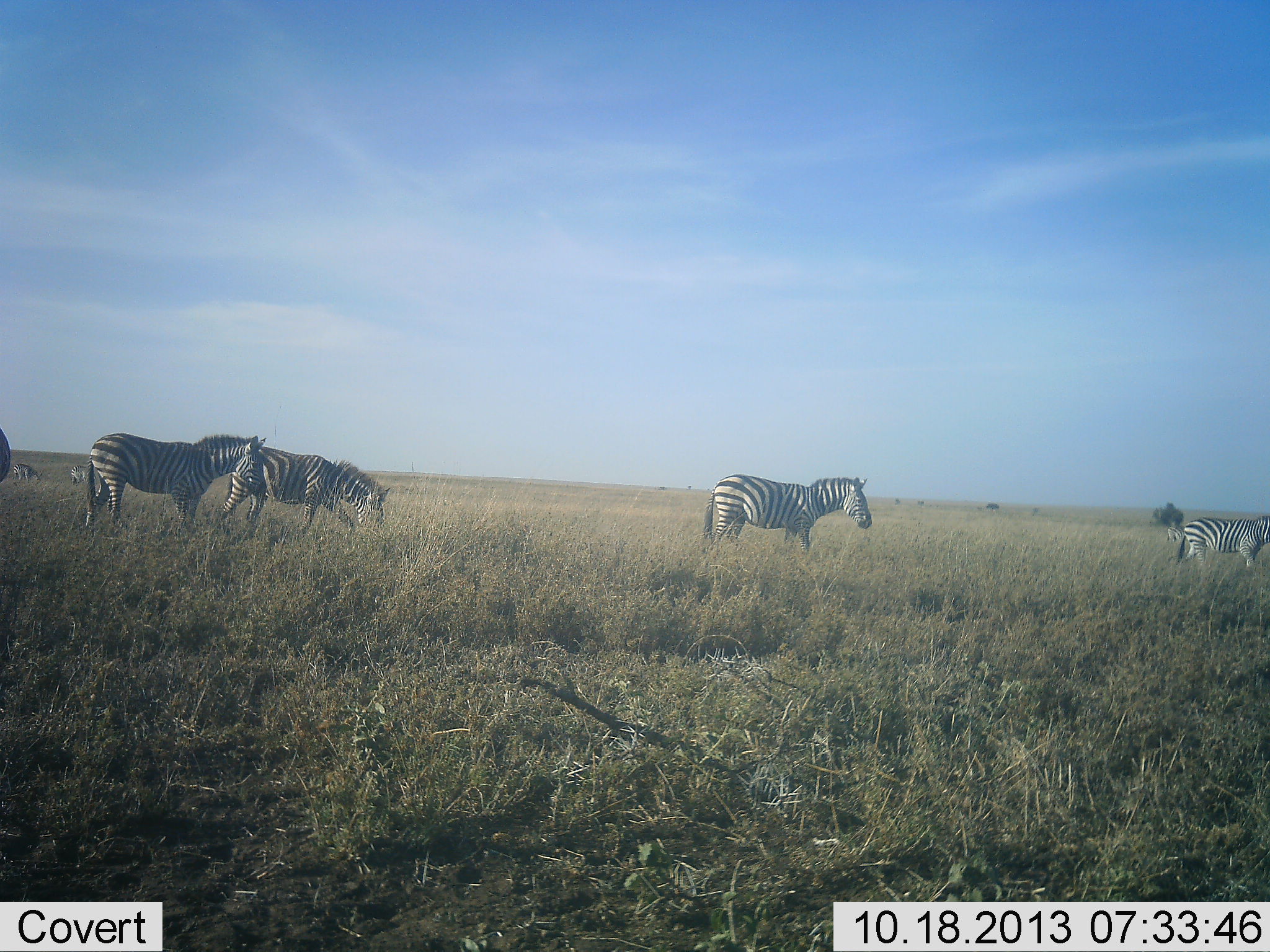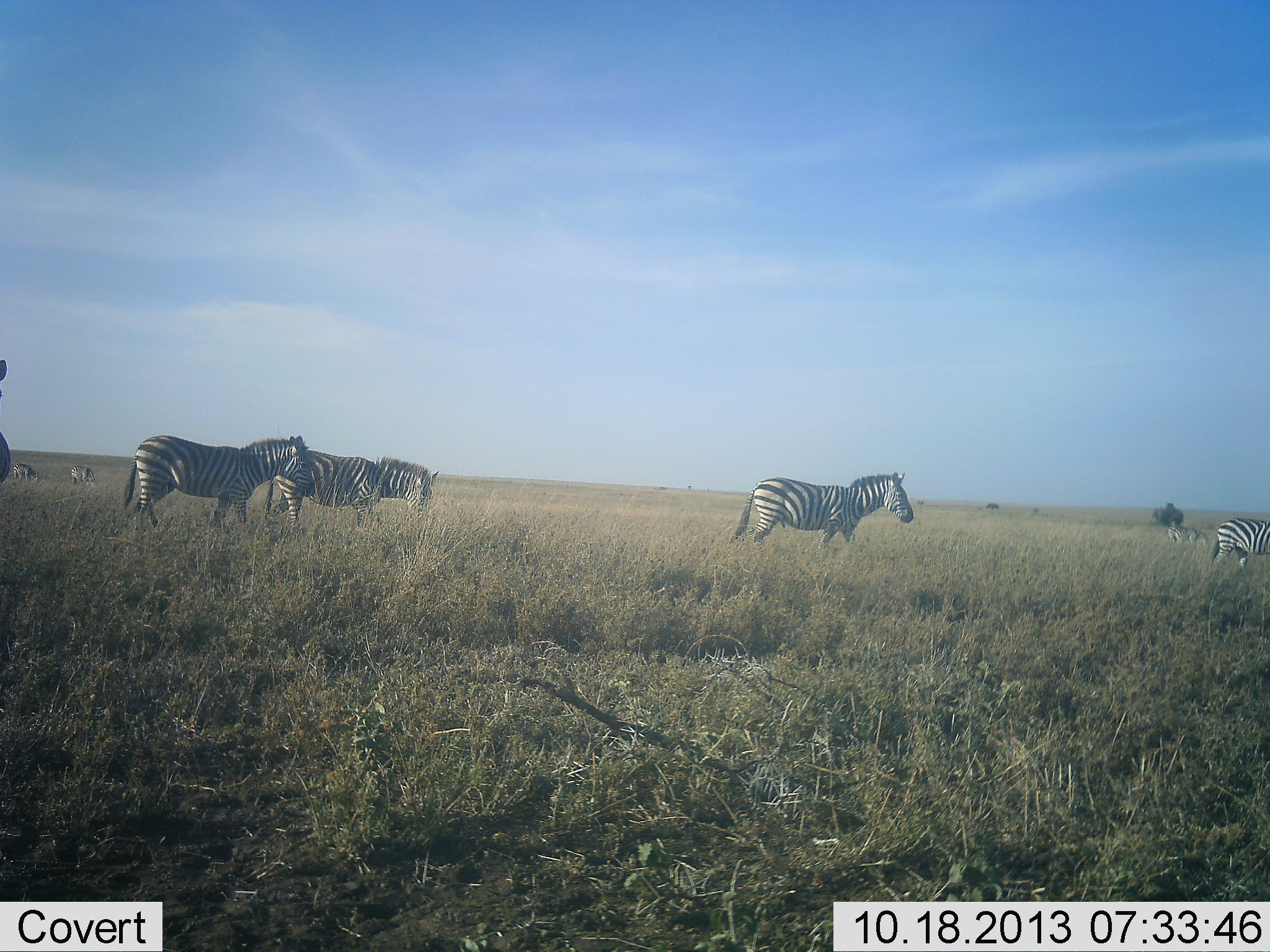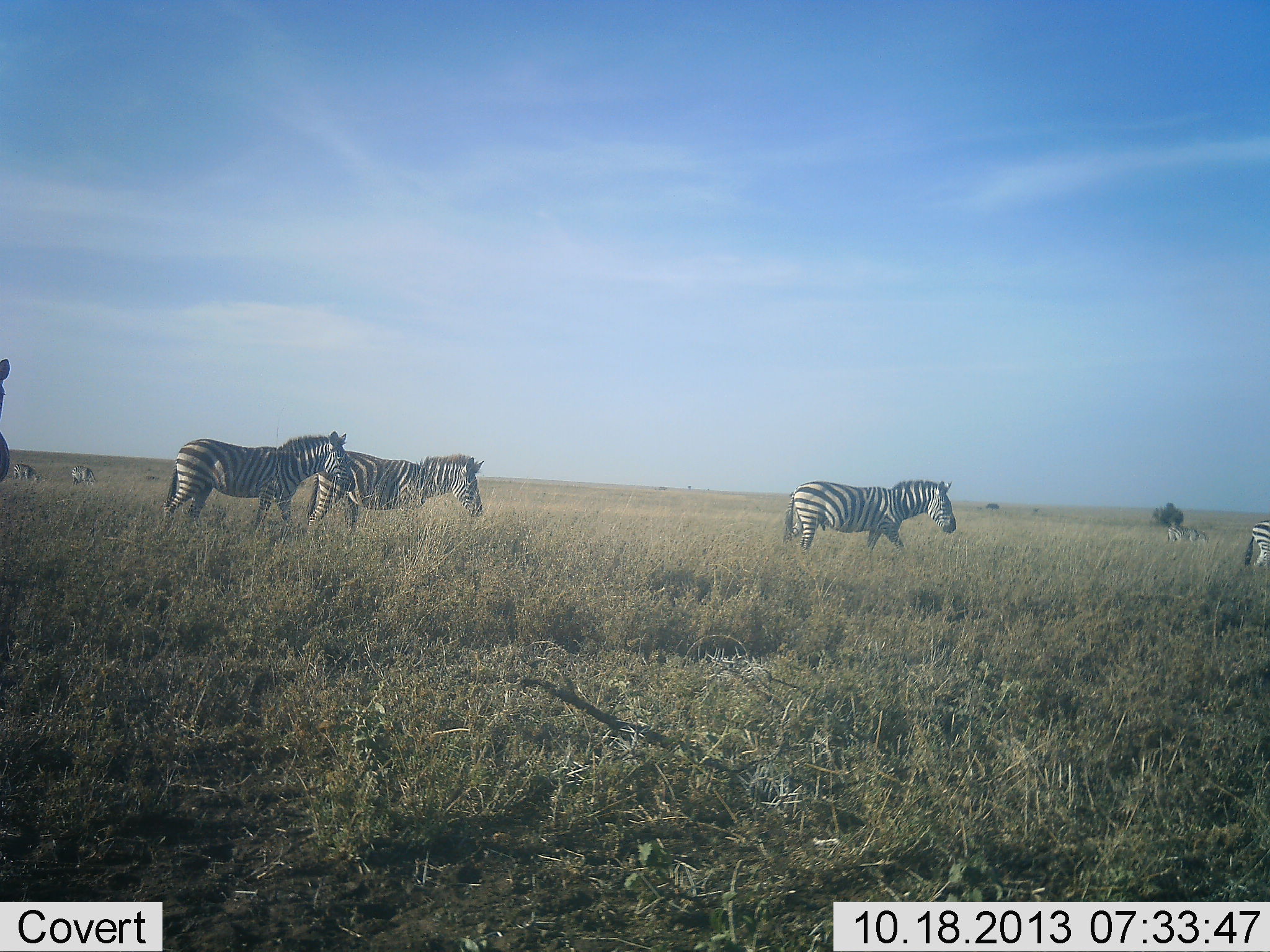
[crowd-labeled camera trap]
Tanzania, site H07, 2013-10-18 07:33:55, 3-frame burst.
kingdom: Animalia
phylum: Chordata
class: Mammalia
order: Perissodactyla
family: Equidae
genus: Equus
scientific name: Equus quagga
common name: plains zebra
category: zebra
Zebra (plains zebra) (Equus quagga), count 8. Behavior (volunteer vote fractions): standing 29%, resting 0%, moving 95%, interacting 5%. Young present (vote fraction): 10%. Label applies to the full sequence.